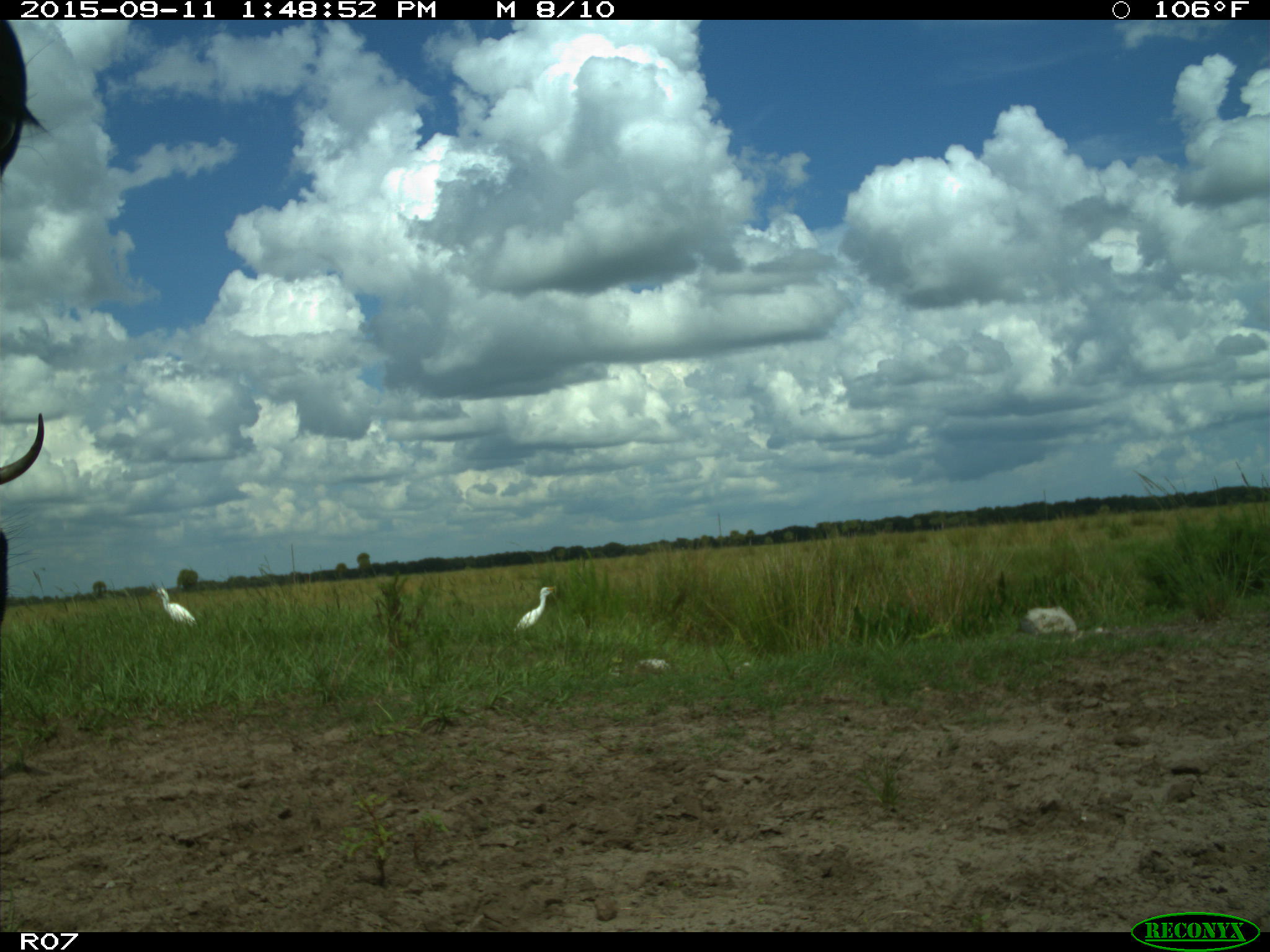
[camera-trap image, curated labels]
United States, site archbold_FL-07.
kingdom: Animalia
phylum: Chordata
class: Mammalia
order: Artiodactyla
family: Bovidae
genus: Bos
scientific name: Bos taurus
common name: domestic cow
Bos taurus (domestic cow).